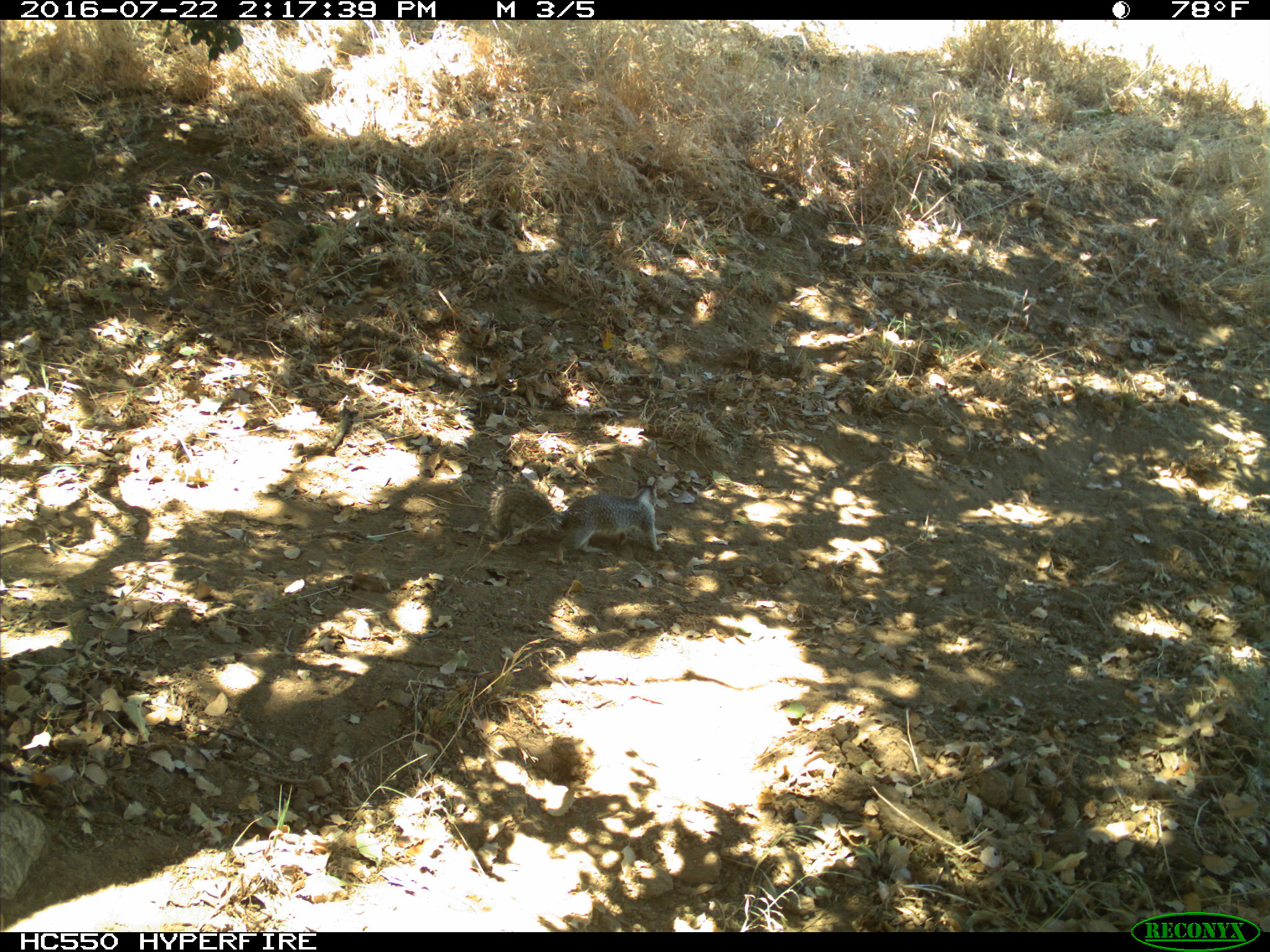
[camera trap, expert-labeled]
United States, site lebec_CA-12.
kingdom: Animalia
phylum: Chordata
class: Mammalia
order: Rodentia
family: Sciuridae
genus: Otospermophilus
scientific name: Otospermophilus beecheyi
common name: california ground squirrel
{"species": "Otospermophilus beecheyi (california ground squirrel)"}